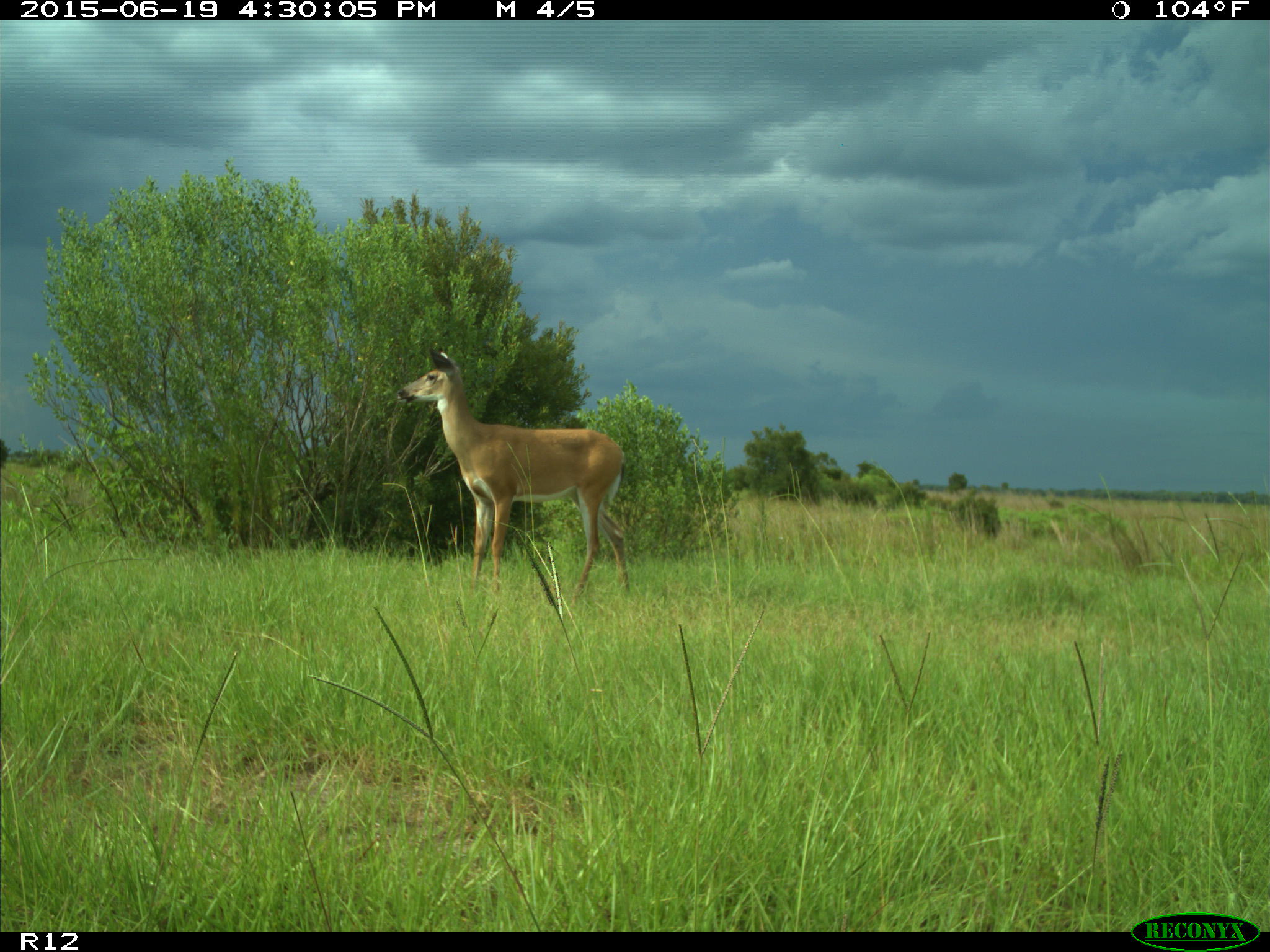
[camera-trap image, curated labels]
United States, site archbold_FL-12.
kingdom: Animalia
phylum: Chordata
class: Mammalia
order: Artiodactyla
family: Cervidae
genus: Odocoileus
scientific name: Odocoileus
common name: deer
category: unidentified deer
Unidentified deer (deer) (Odocoileus).